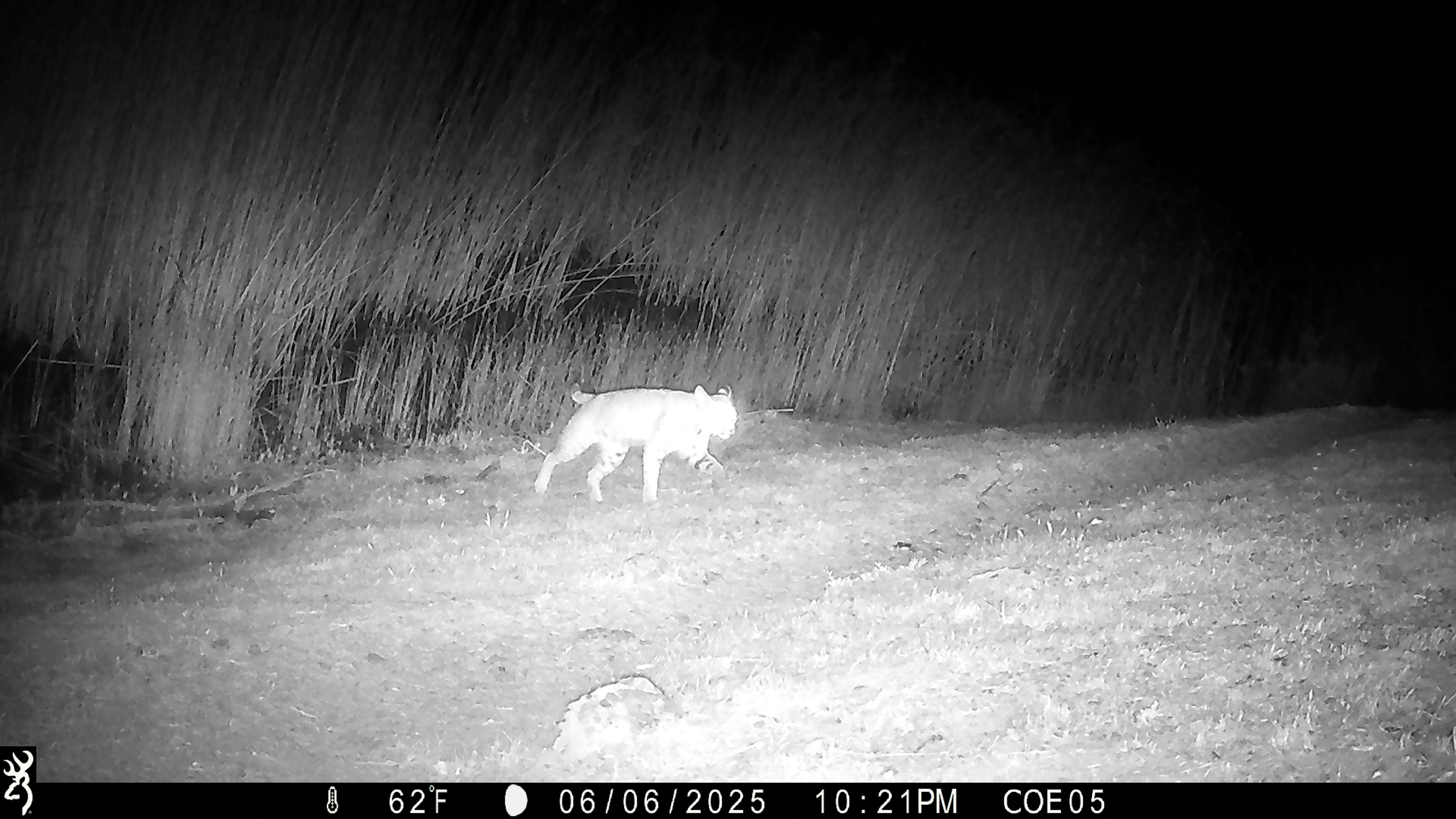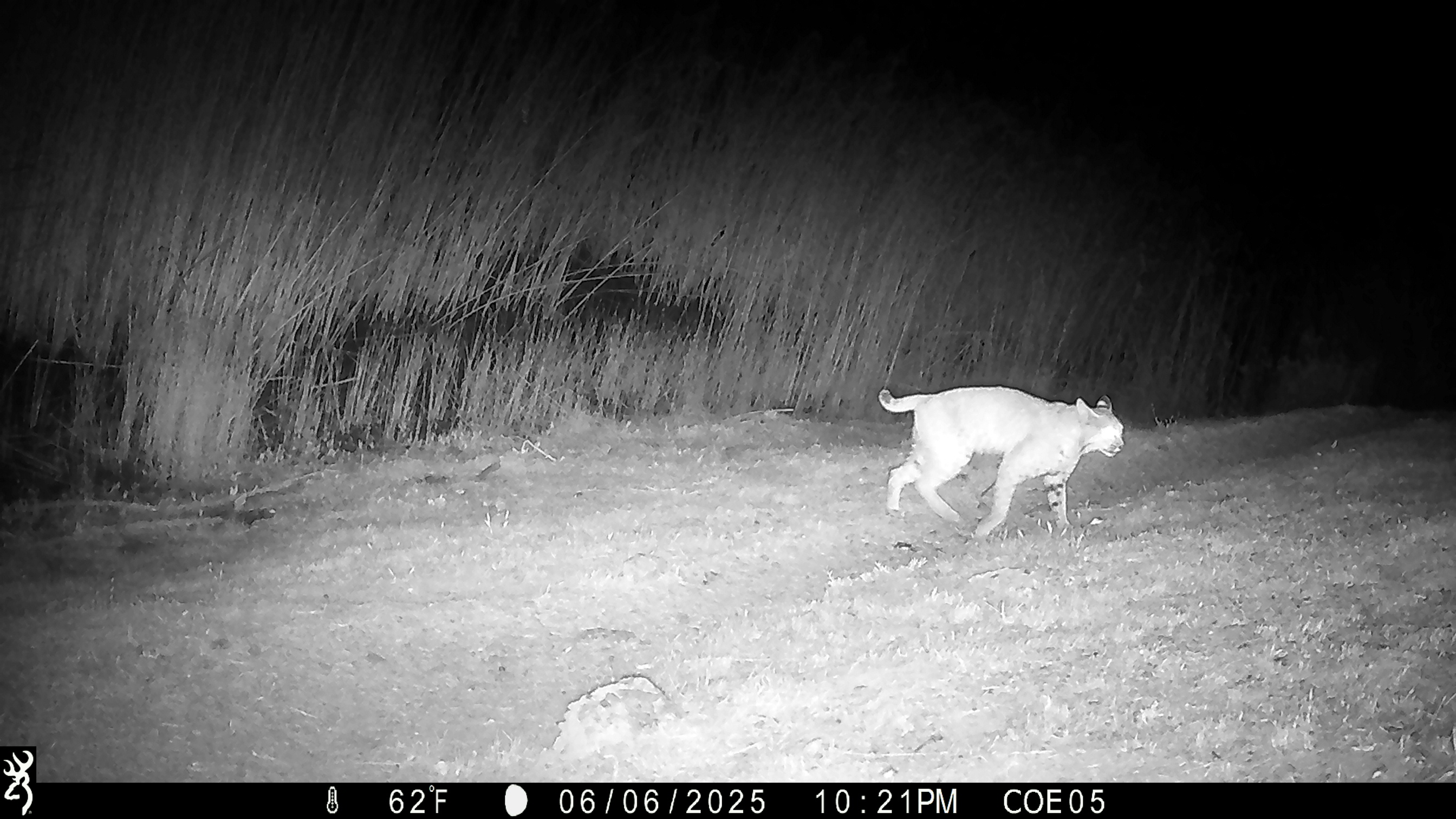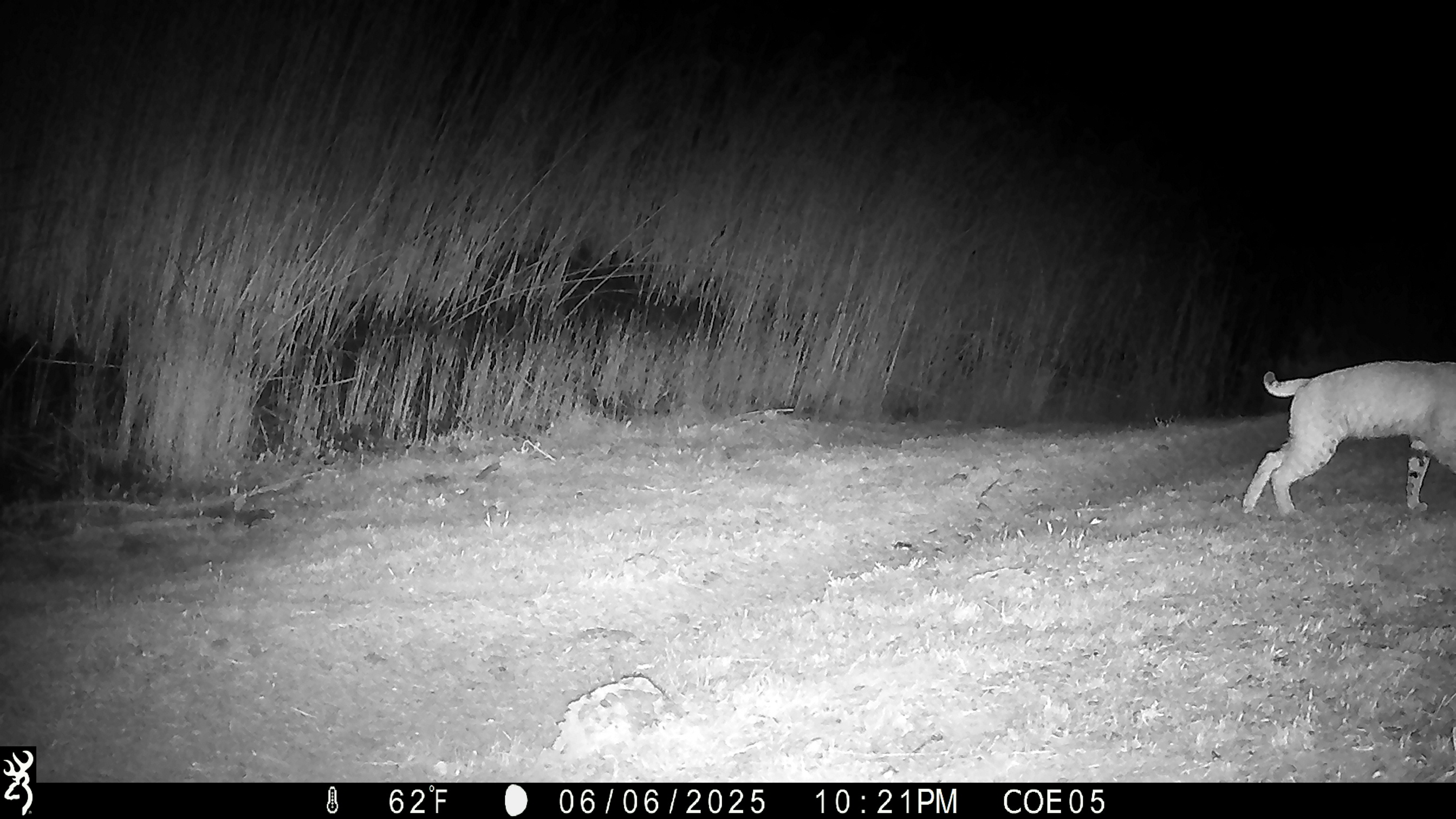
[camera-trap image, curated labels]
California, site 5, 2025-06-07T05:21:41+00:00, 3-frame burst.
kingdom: Animalia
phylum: Chordata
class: Mammalia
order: Carnivora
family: Felidae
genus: Lynx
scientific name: Lynx rufus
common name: bobcat